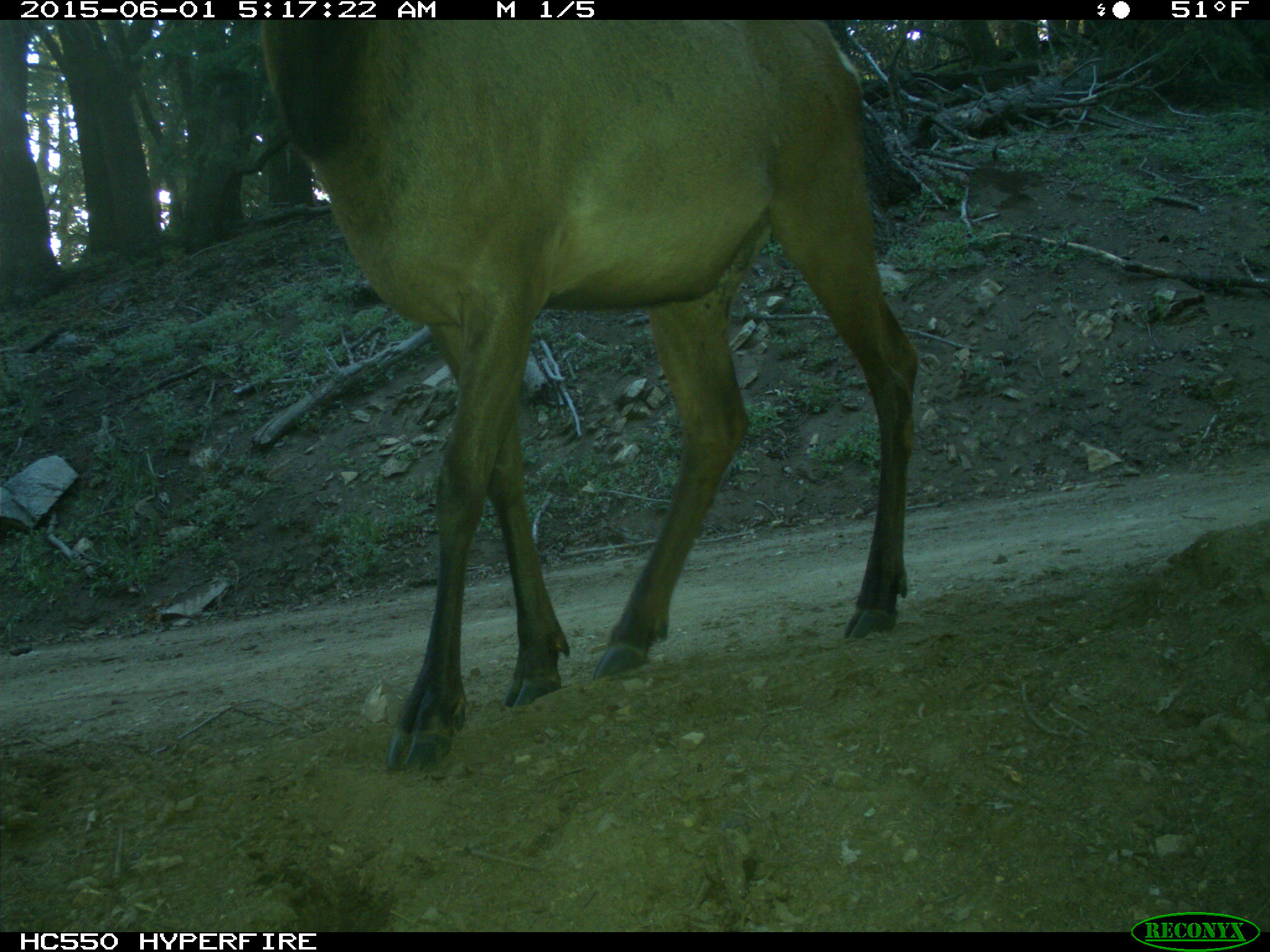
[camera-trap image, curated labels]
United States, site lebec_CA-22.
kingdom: Animalia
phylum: Chordata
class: Mammalia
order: Artiodactyla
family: Cervidae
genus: Cervus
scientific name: Cervus canadensis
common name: elk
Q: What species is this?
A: Cervus canadensis (elk).